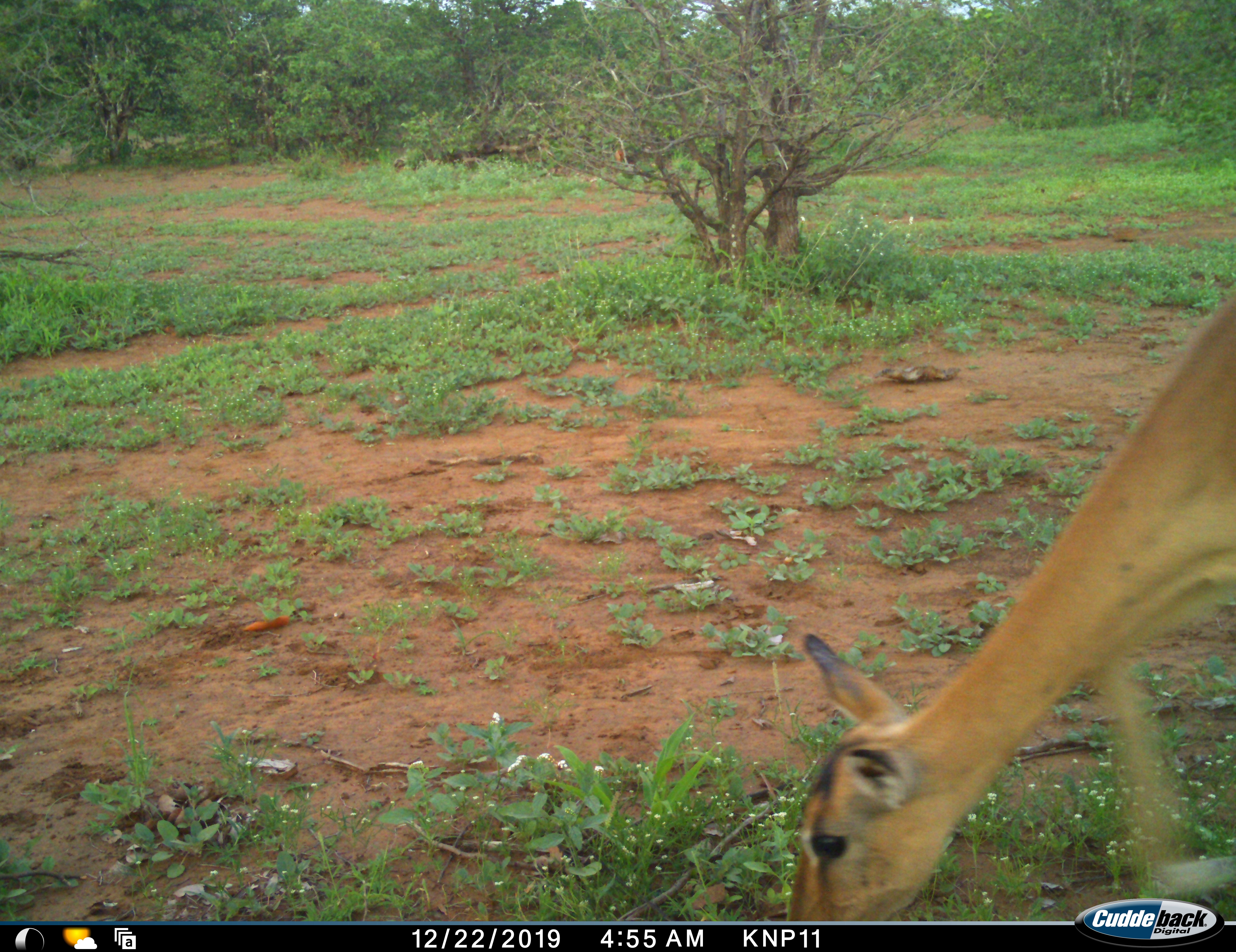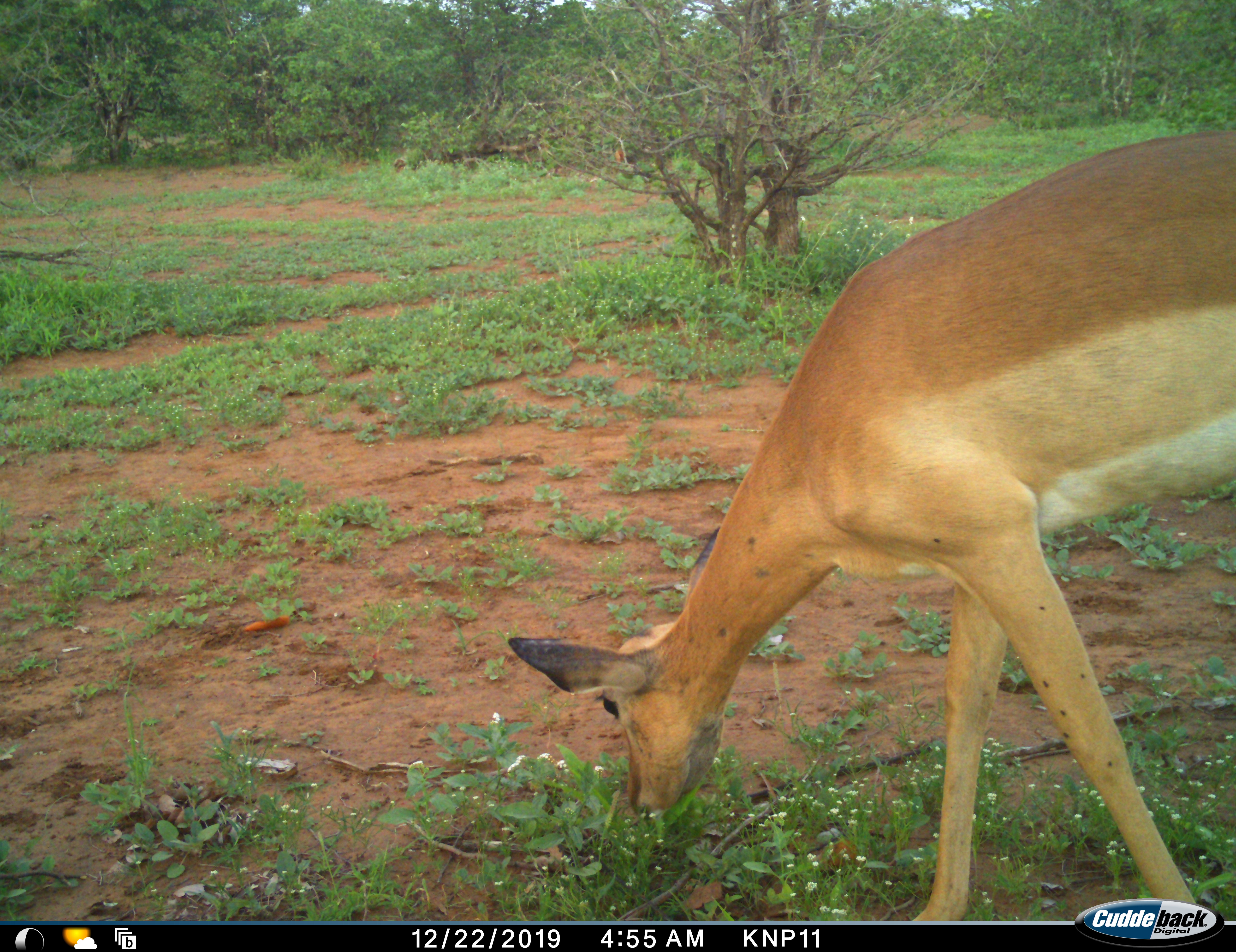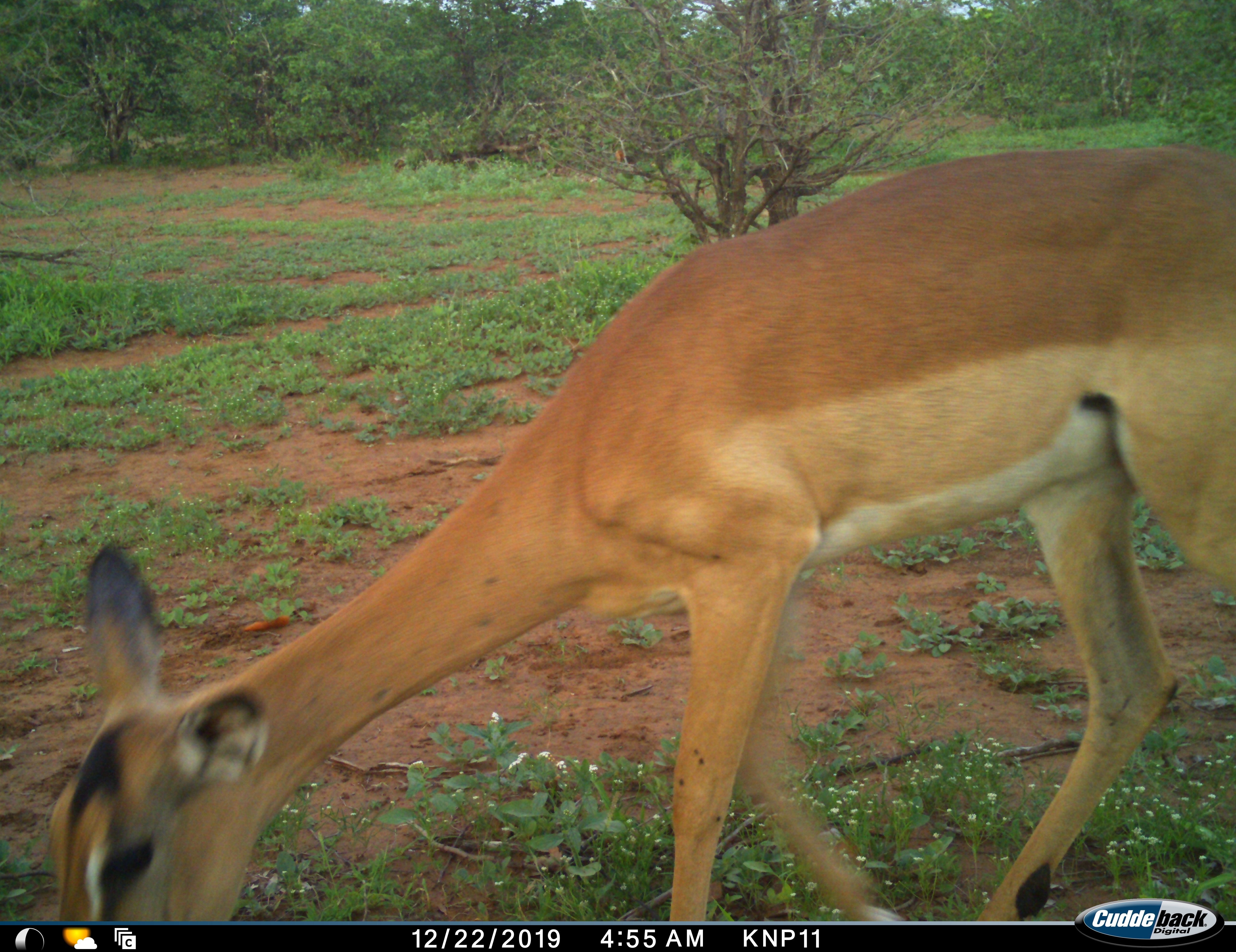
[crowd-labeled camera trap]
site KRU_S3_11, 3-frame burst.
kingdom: Animalia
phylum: Chordata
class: Mammalia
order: Artiodactyla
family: Bovidae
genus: Aepyceros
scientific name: Aepyceros melampus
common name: impala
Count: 1.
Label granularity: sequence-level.